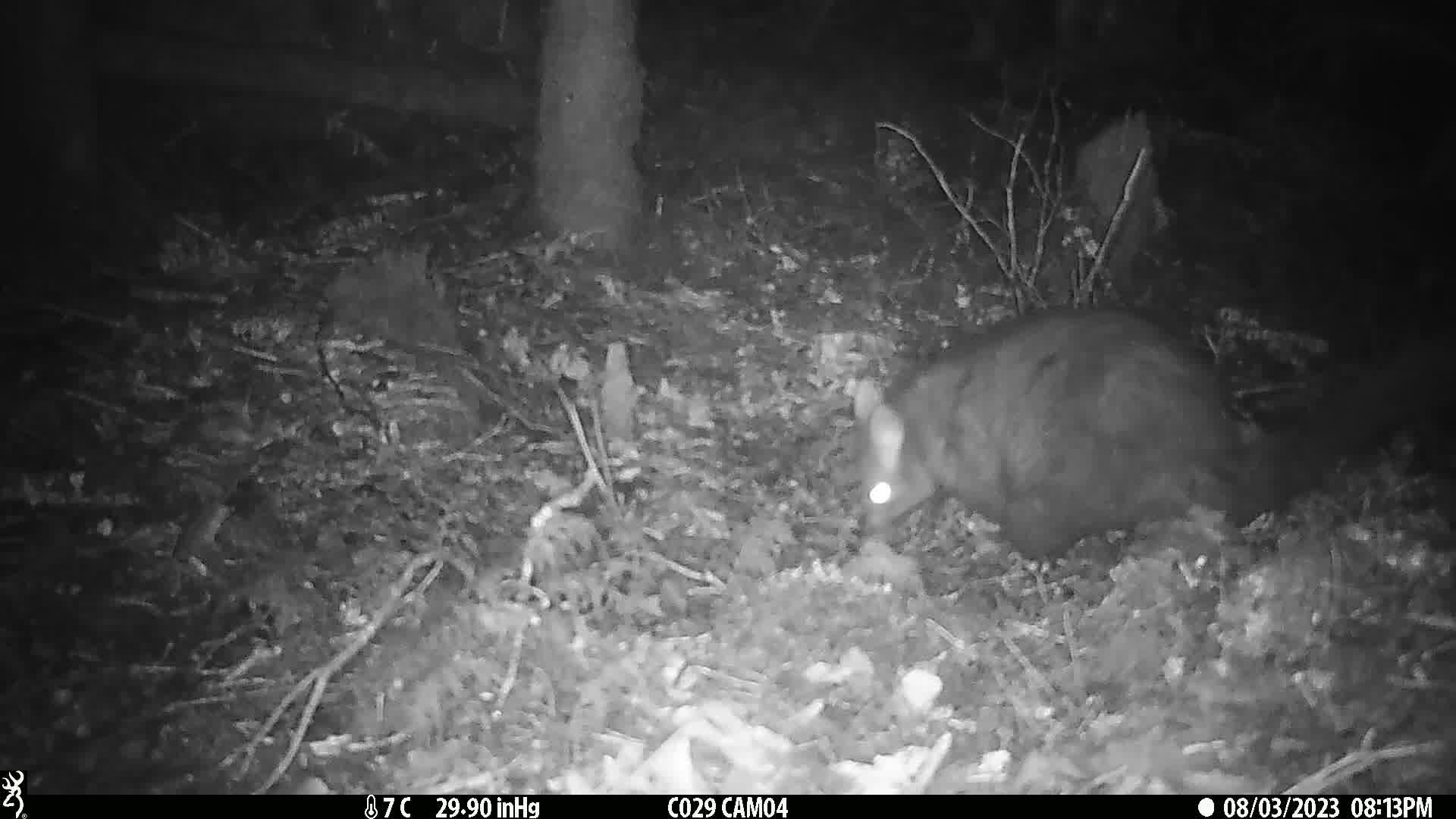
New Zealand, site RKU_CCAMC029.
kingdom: Animalia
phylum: Chordata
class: Mammalia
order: Diprotodontia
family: Phalangeridae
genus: Trichosurus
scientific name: Trichosurus vulpecula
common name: common brushtail possum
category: possum